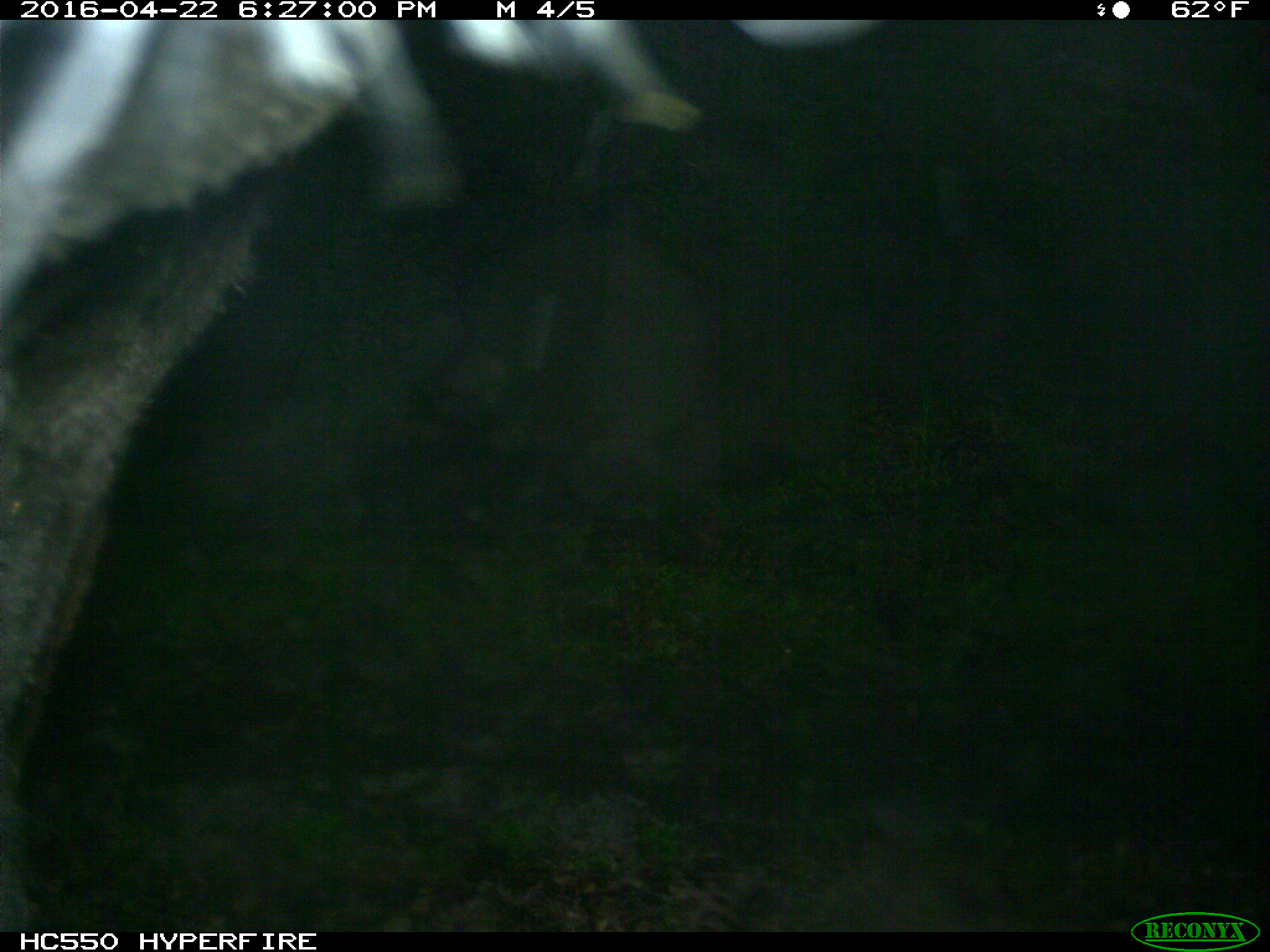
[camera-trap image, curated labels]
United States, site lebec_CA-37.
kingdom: Animalia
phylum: Chordata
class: Mammalia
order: Artiodactyla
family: Bovidae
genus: Bos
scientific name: Bos taurus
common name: domestic cow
Bos taurus (domestic cow).